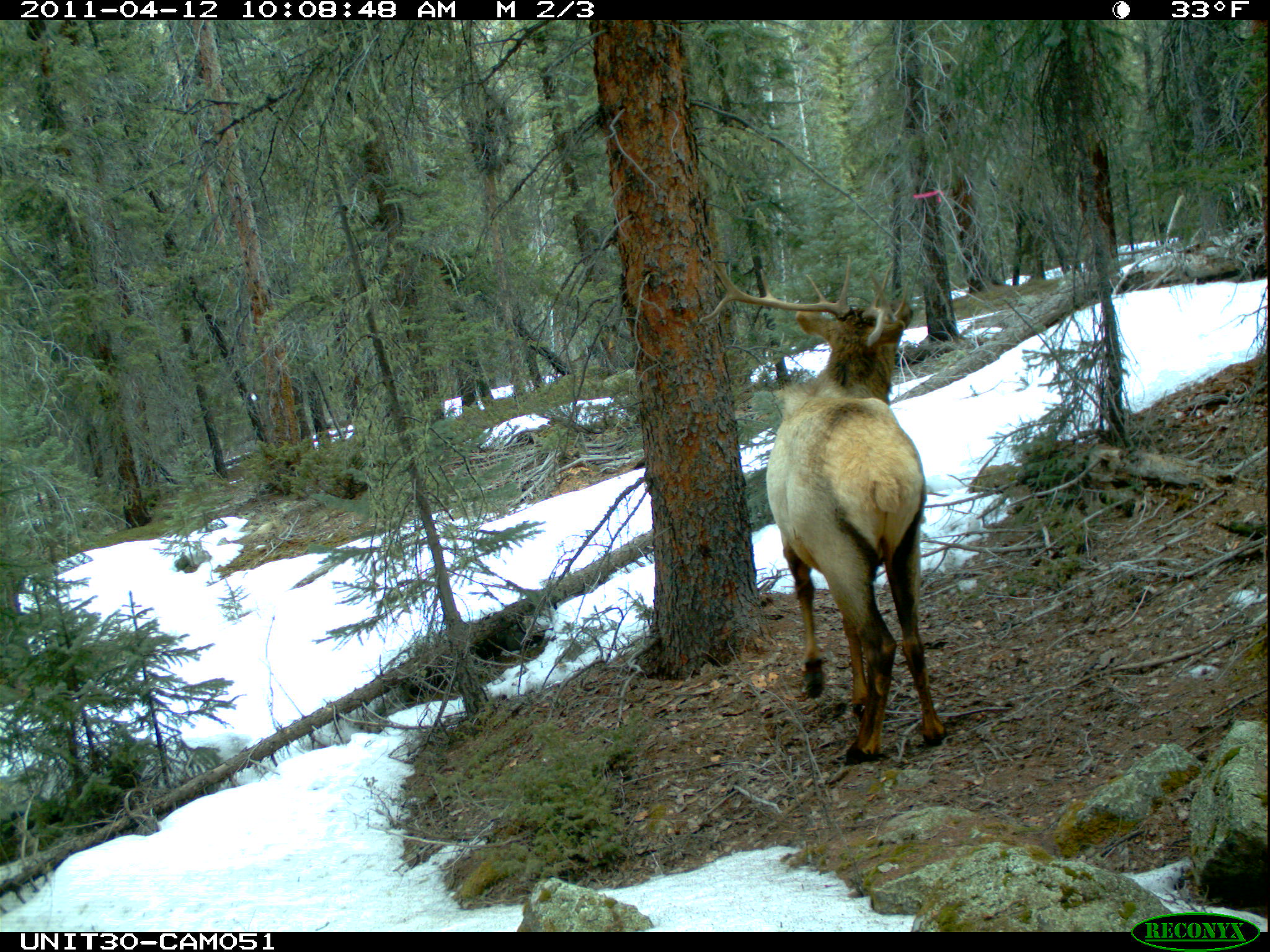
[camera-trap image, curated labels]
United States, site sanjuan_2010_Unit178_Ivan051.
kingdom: Animalia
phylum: Chordata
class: Mammalia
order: Artiodactyla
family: Cervidae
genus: Cervus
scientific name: Cervus elaphus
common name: red deer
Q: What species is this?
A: Cervus elaphus (red deer).